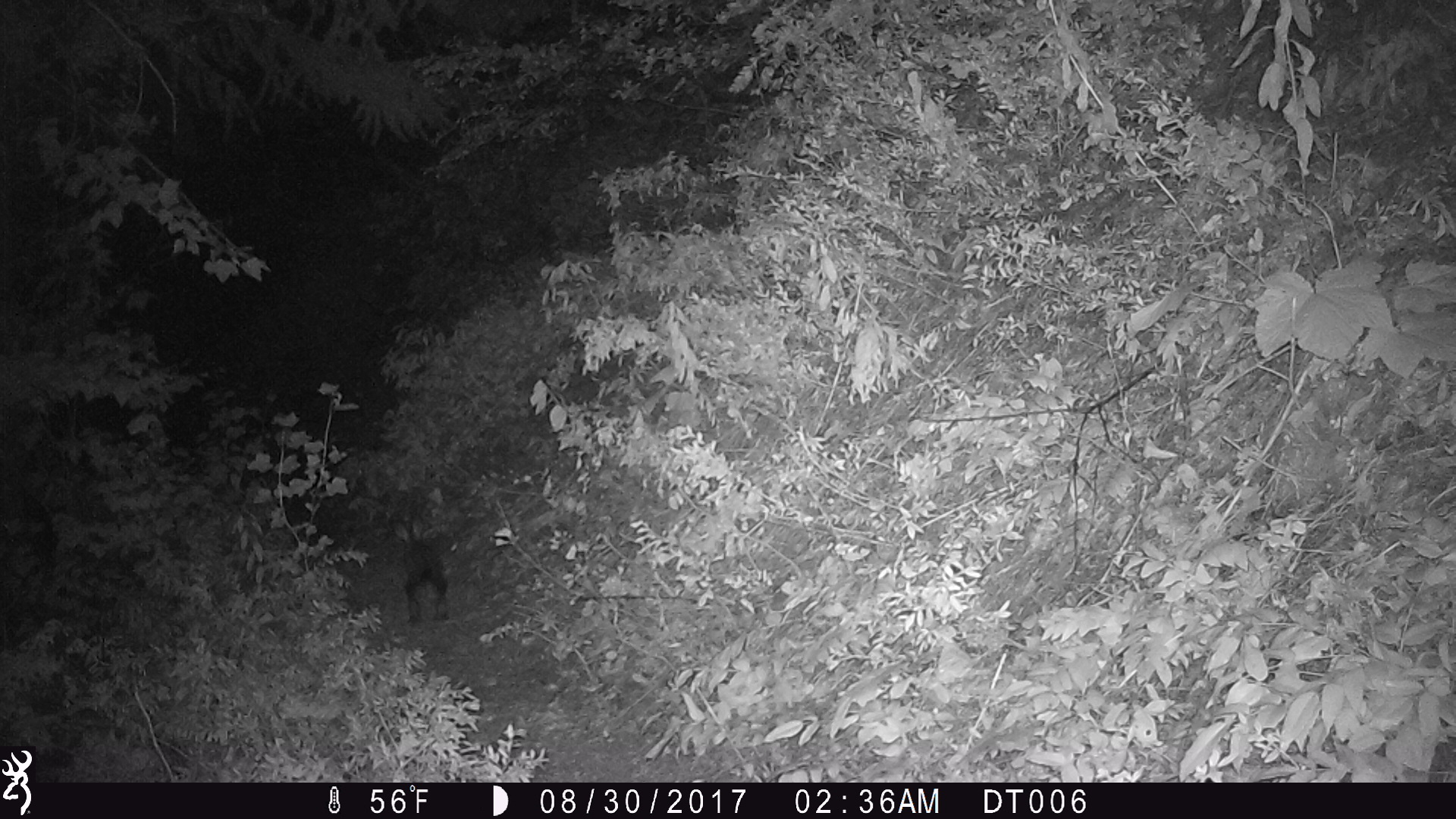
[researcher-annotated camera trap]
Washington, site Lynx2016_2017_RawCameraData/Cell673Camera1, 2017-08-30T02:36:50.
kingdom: Animalia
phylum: Chordata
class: Mammalia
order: Lagomorpha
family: Leporidae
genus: Lepus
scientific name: Lepus americanus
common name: snowshoe hare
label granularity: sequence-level